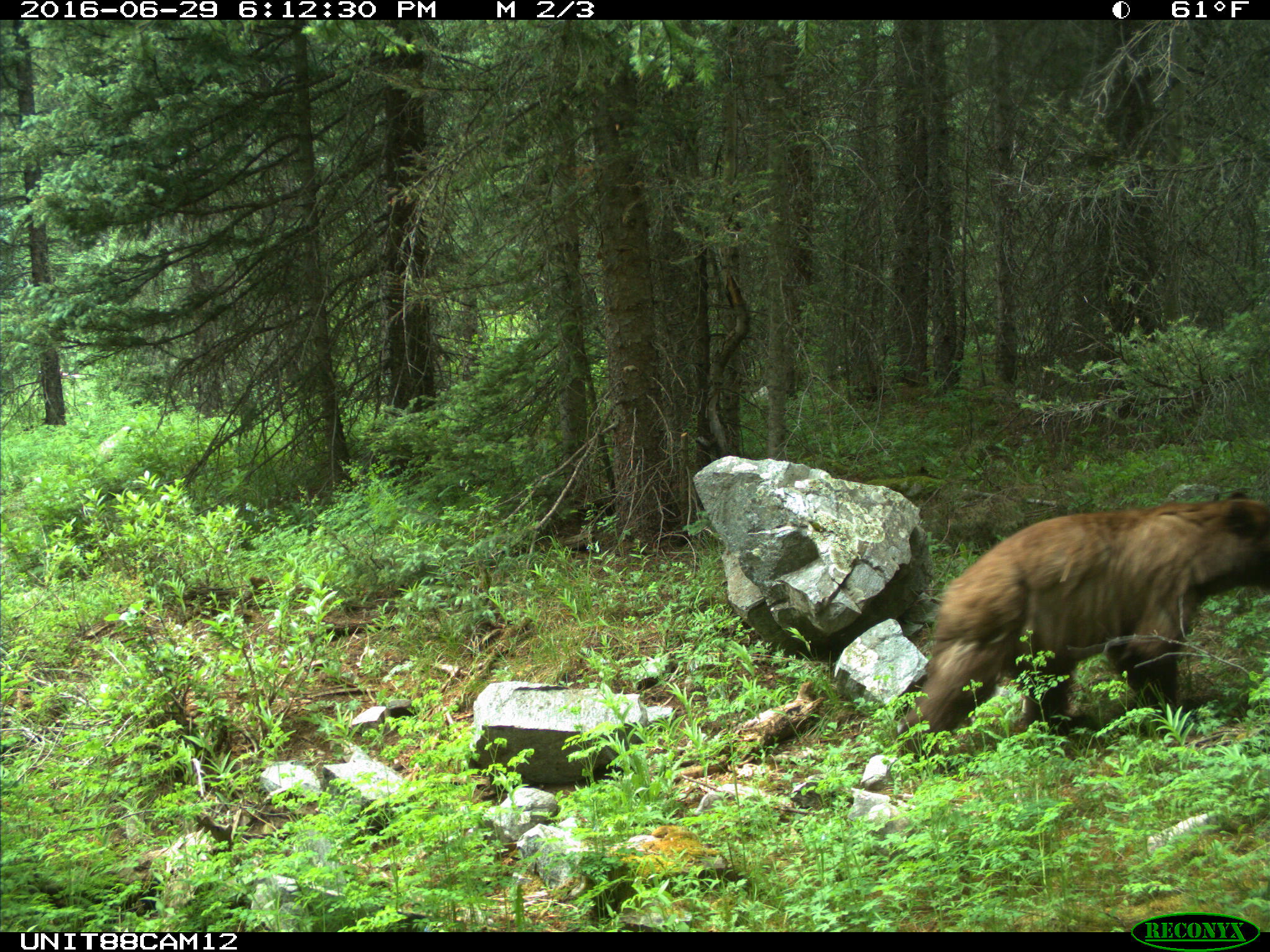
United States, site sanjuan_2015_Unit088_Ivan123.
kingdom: Animalia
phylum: Chordata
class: Mammalia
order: Carnivora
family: Ursidae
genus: Ursus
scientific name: Ursus americanus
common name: american black bear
Ursus americanus (american black bear).